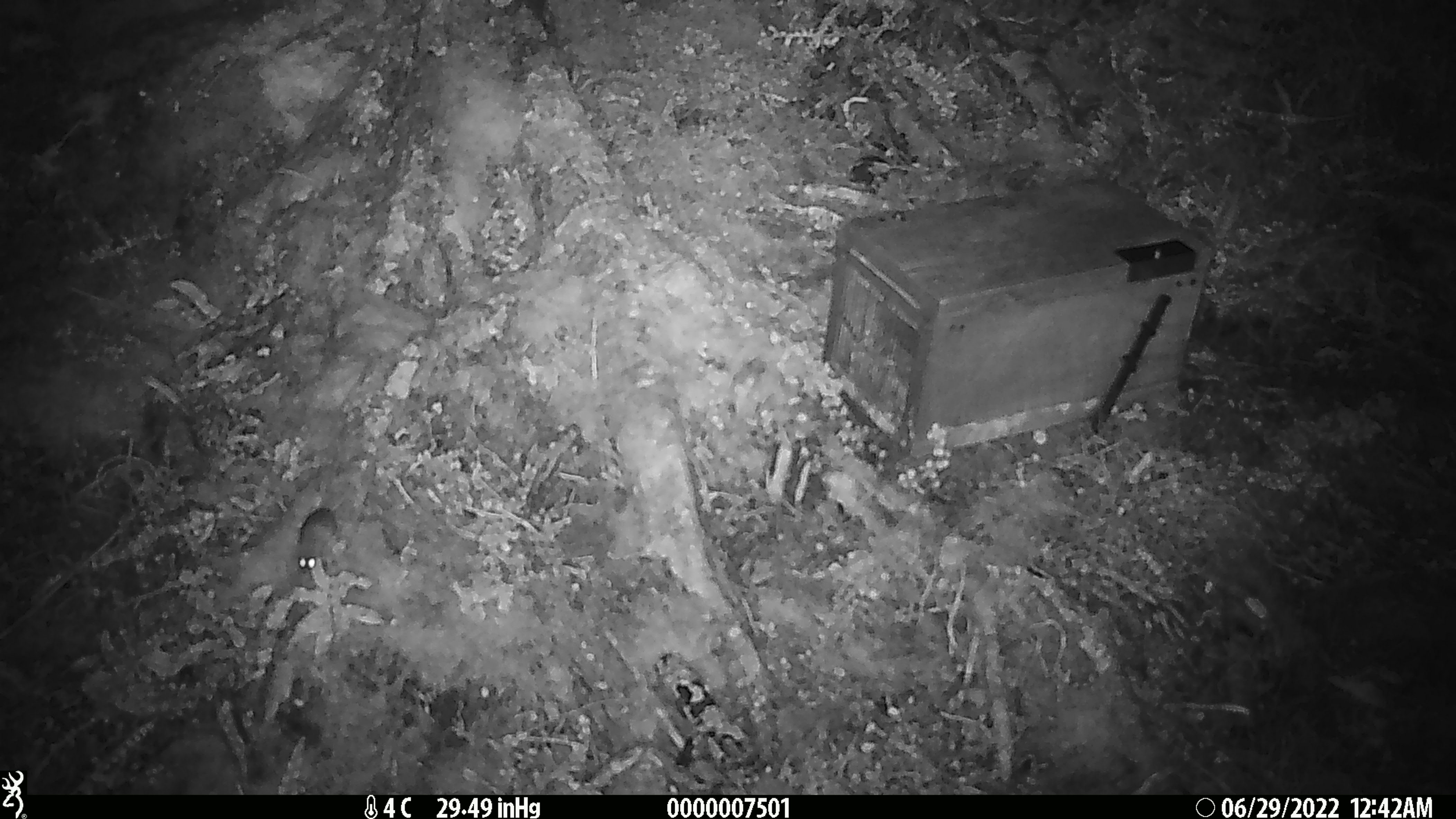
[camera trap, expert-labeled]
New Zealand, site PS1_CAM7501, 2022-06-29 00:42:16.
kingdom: Animalia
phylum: Chordata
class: Mammalia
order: Rodentia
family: Muridae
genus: Mus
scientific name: Mus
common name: mouse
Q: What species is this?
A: Mouse (Mus).